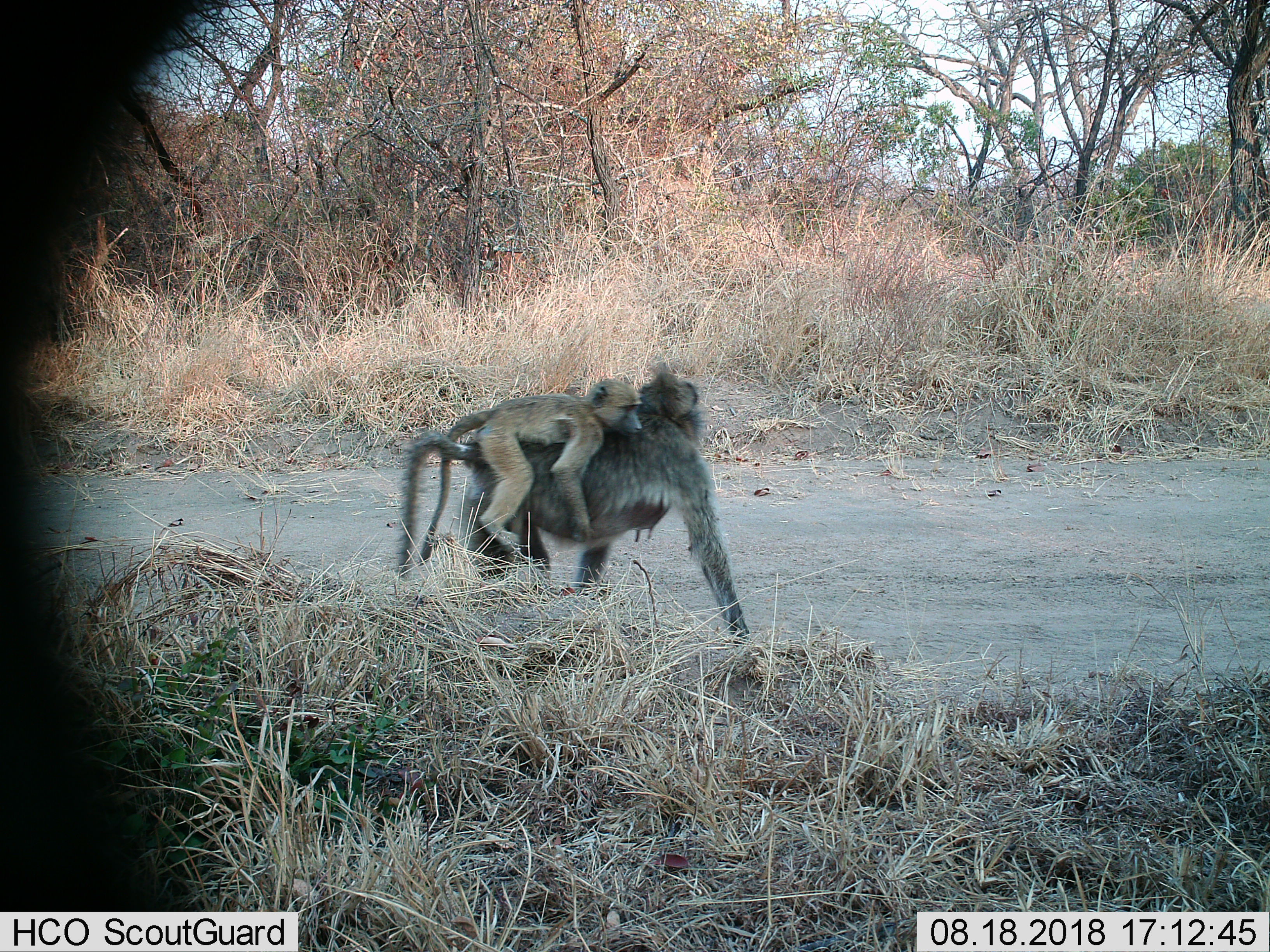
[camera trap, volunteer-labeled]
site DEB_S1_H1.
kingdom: Animalia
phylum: Chordata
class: Mammalia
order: Primates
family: Cercopithecidae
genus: Papio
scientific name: Papio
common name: baboon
Baboon (Papio), count 2. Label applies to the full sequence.